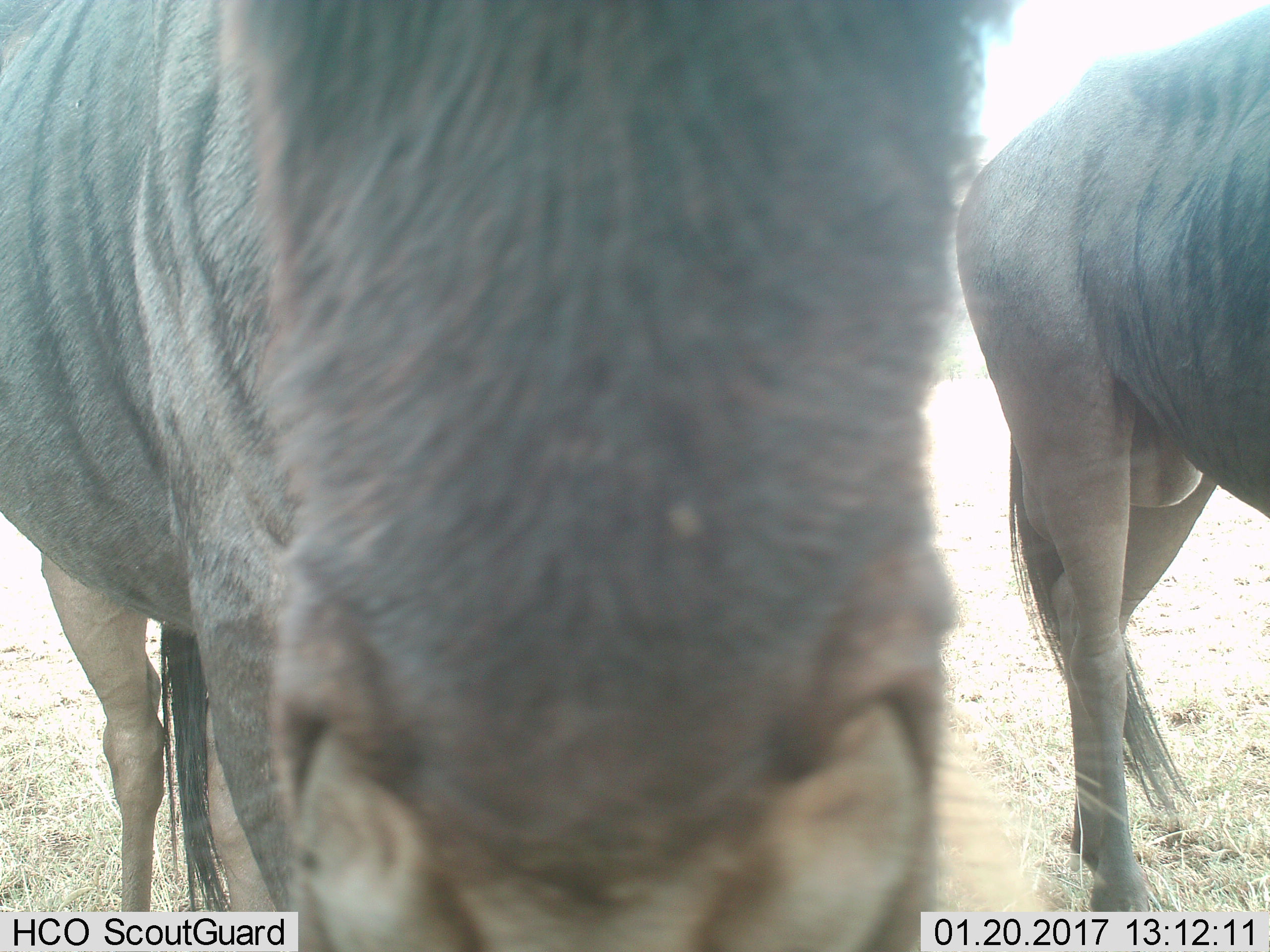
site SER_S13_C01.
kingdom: Animalia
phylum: Chordata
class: Mammalia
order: Artiodactyla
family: Bovidae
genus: Connochaetes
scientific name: Connochaetes taurinus taurinus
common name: blue wildebeest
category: wildebeestblue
Wildebeestblue (blue wildebeest) (Connochaetes taurinus taurinus), count 2. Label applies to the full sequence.